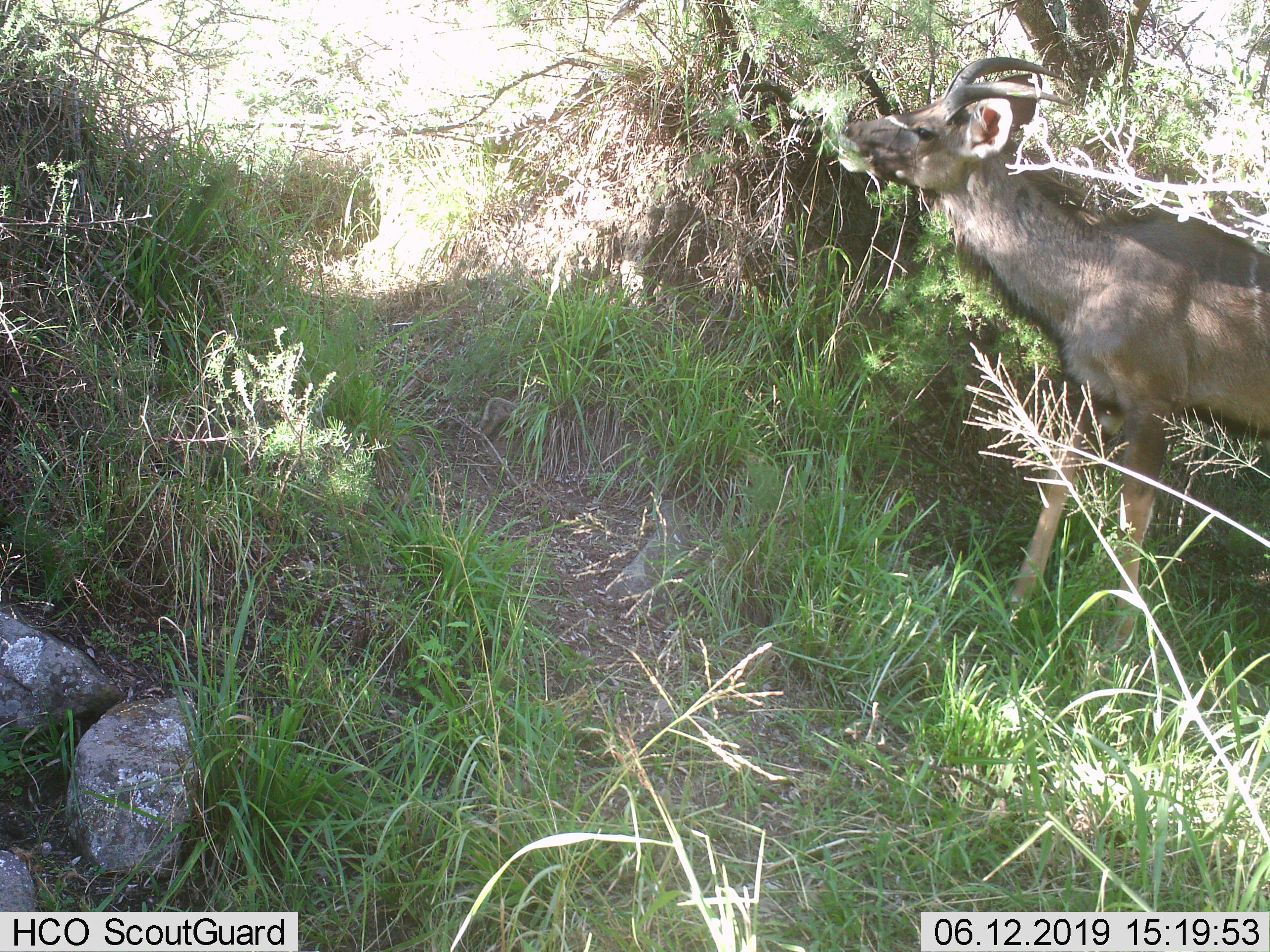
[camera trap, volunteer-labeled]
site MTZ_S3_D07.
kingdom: Animalia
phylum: Chordata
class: Mammalia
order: Artiodactyla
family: Bovidae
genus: Tragelaphus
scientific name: Tragelaphus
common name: kudu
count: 1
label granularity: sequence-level